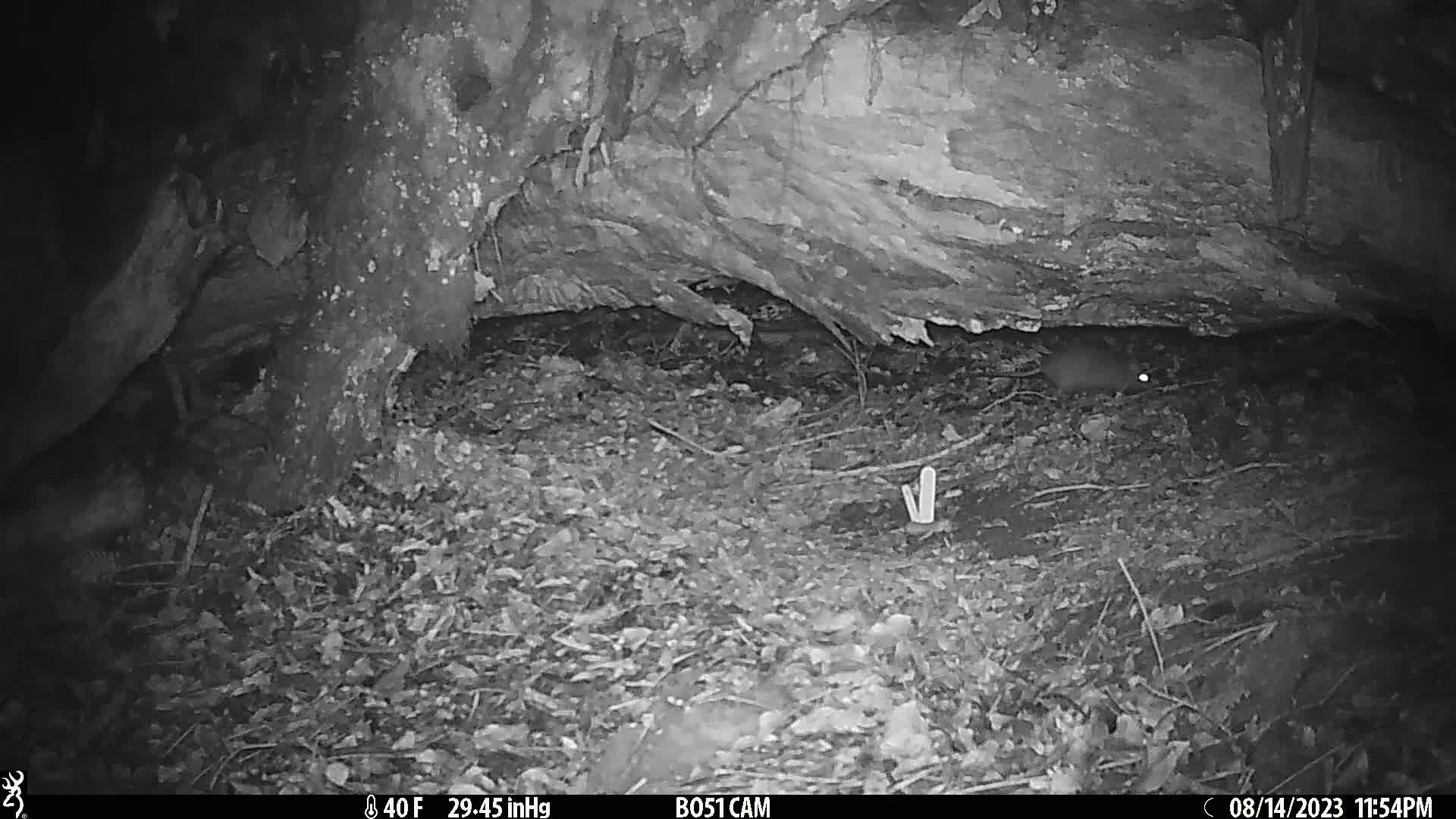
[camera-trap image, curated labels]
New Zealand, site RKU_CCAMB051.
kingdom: Animalia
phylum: Chordata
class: Mammalia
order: Rodentia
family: Muridae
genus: Rattus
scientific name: Rattus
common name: rat